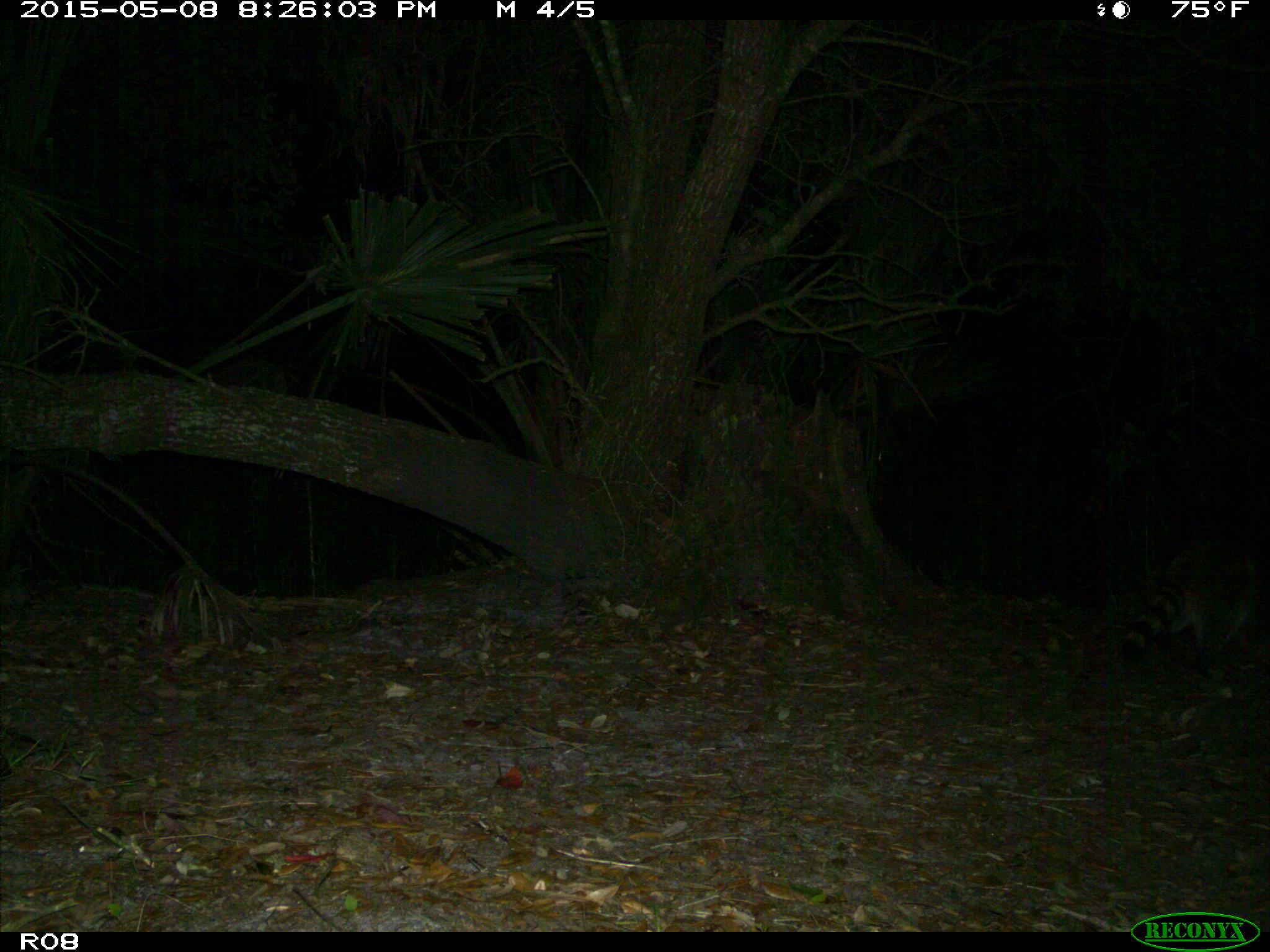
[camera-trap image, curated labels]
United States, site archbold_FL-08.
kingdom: Animalia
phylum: Chordata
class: Mammalia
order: Carnivora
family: Procyonidae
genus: Procyon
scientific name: Procyon lotor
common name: common raccoon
Procyon lotor (common raccoon).